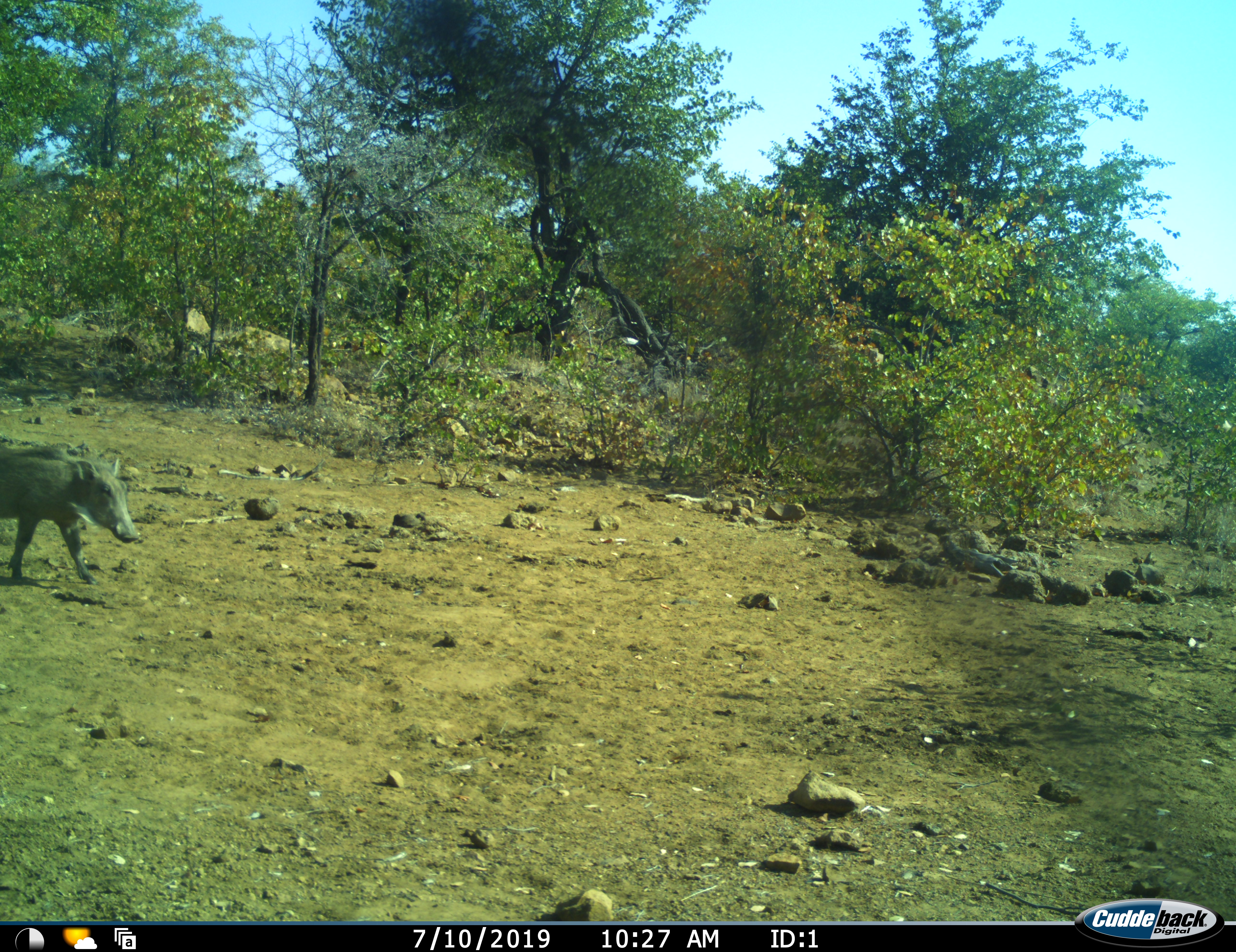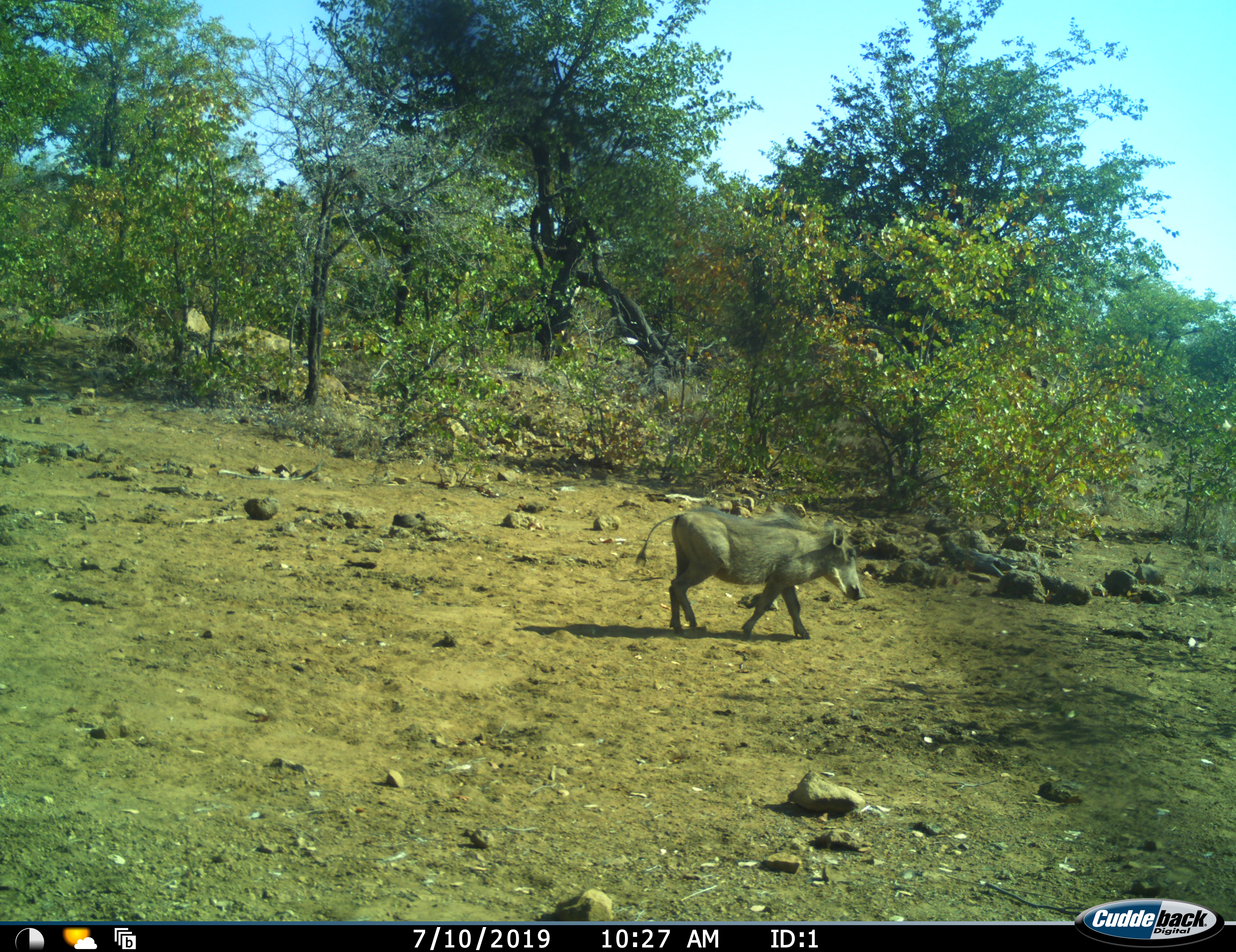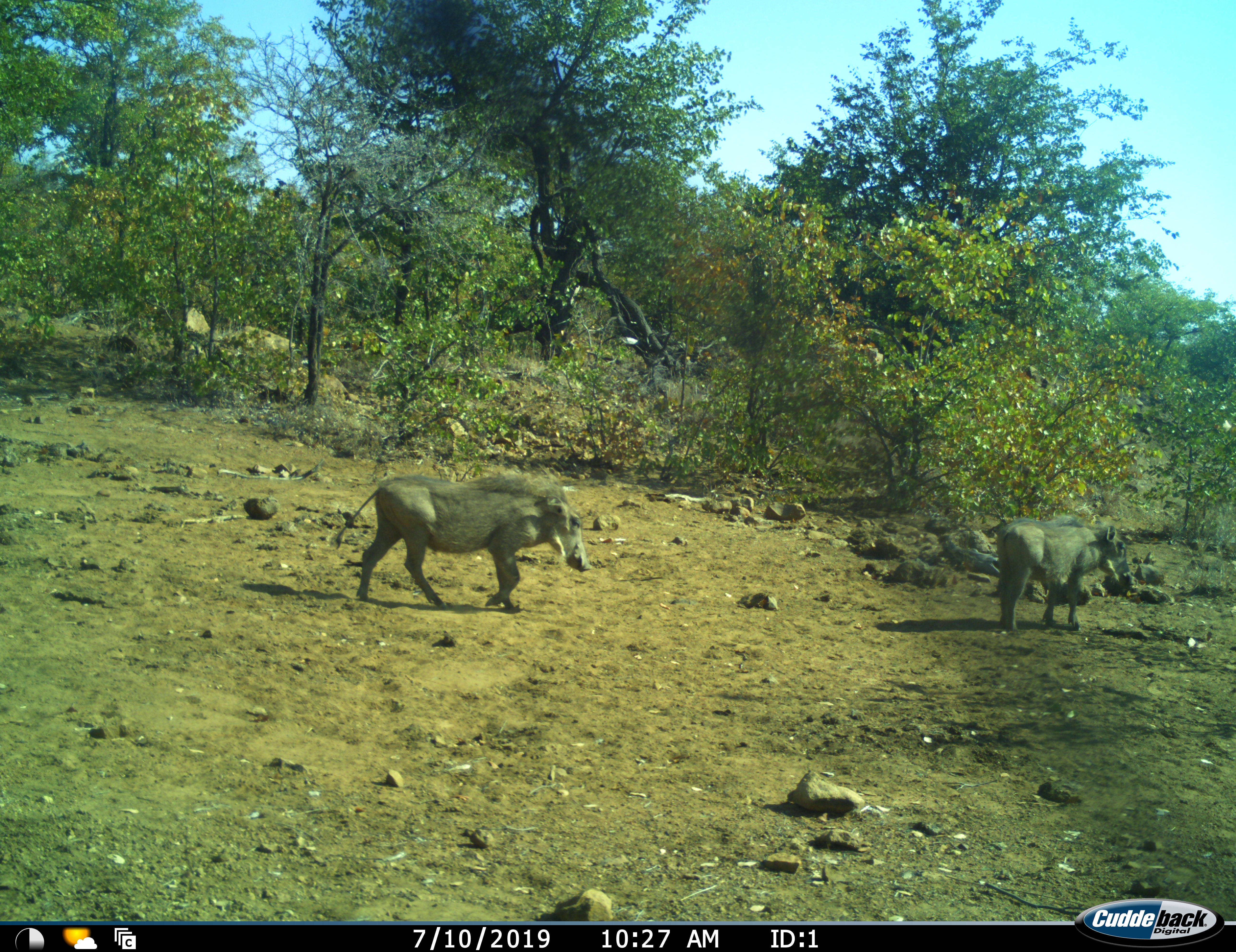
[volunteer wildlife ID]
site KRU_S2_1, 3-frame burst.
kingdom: Animalia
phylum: Chordata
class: Mammalia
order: Artiodactyla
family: Suidae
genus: Phacochoerus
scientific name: Phacochoerus africanus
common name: warthog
Warthog (Phacochoerus africanus), count 2. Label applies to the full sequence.